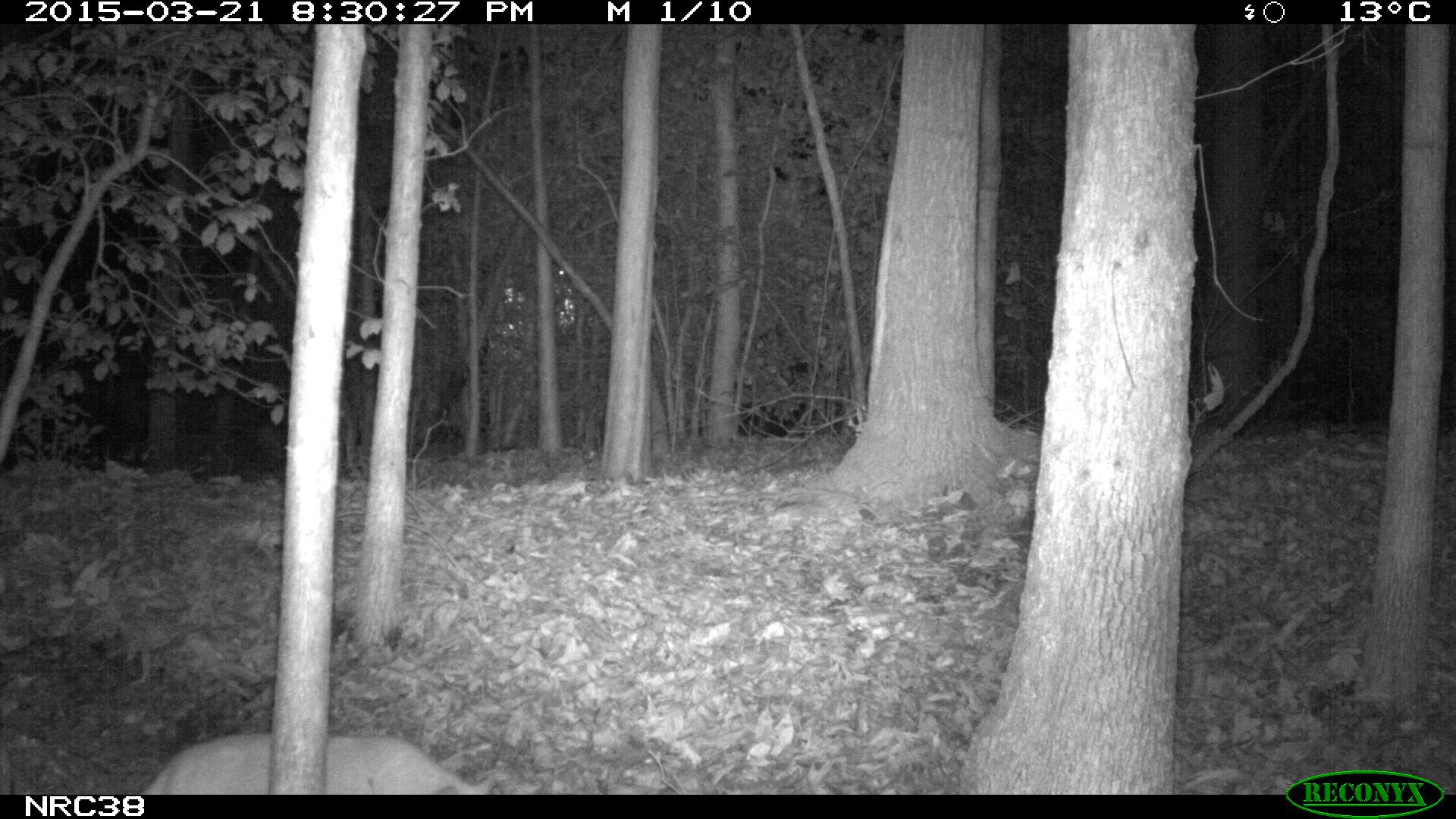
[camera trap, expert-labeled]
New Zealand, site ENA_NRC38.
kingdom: Animalia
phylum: Chordata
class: Mammalia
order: Carnivora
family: Felidae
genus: Felis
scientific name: Felis catus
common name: domestic cat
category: cat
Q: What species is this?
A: Cat (domestic cat) (Felis catus).